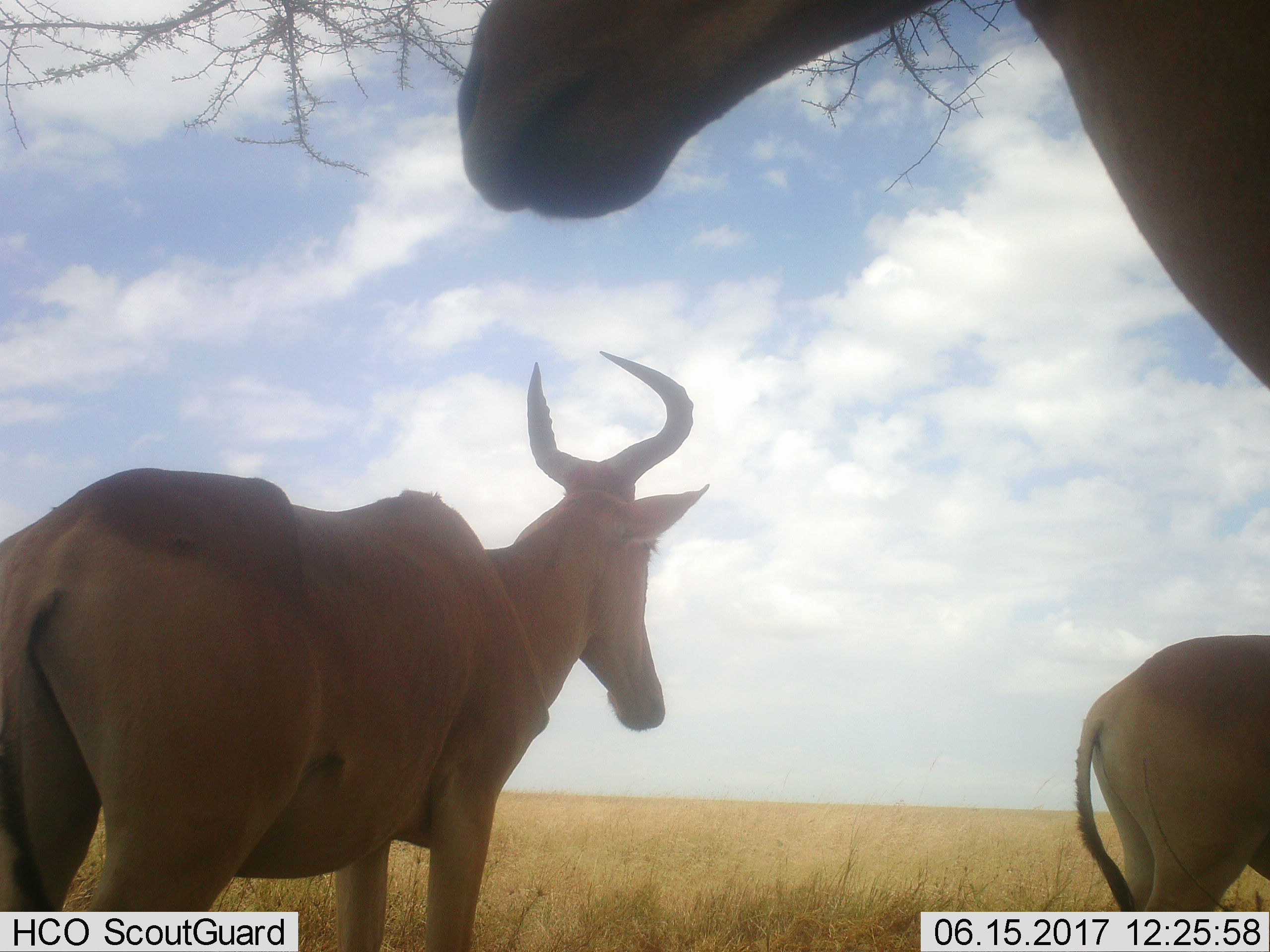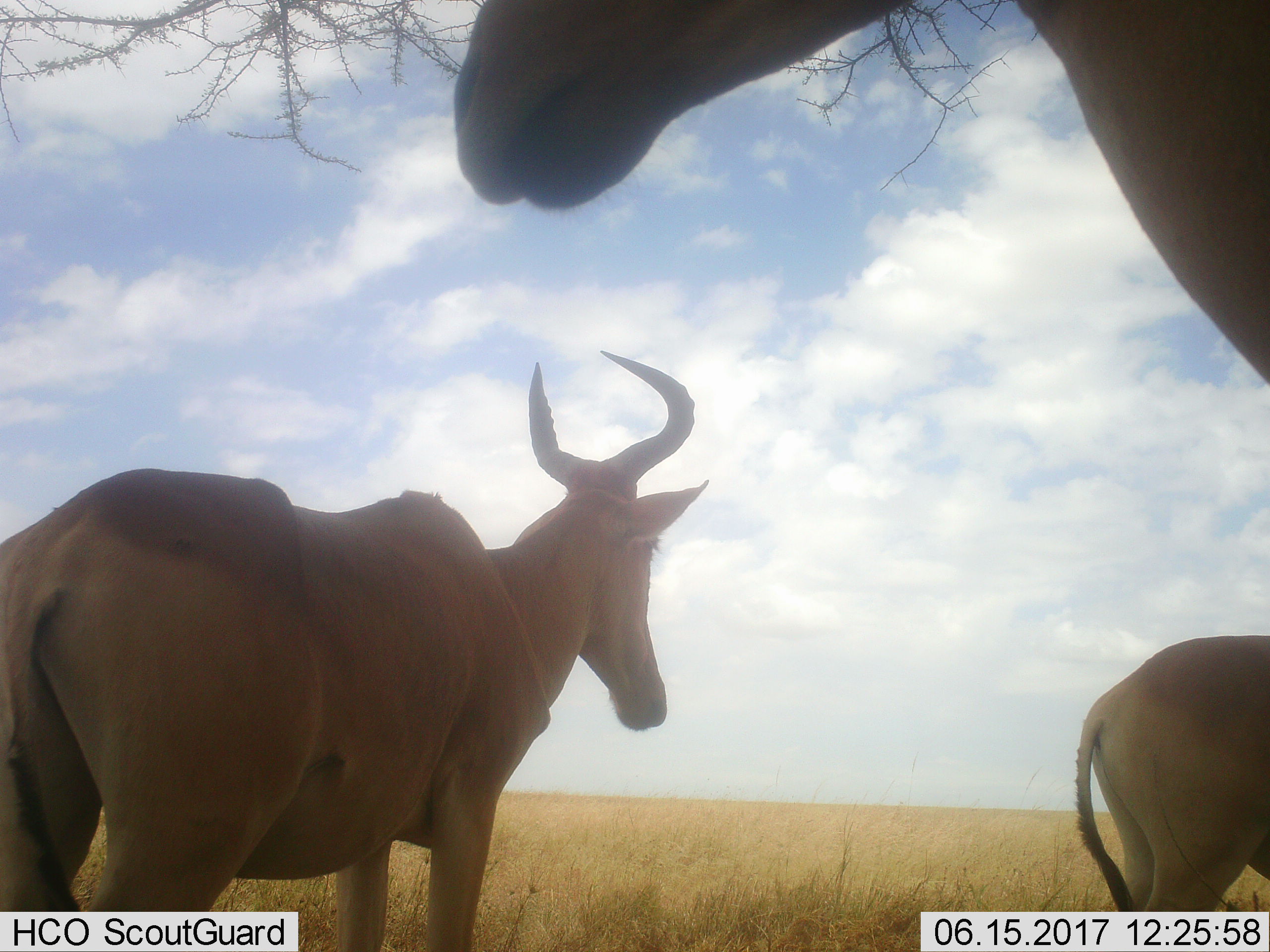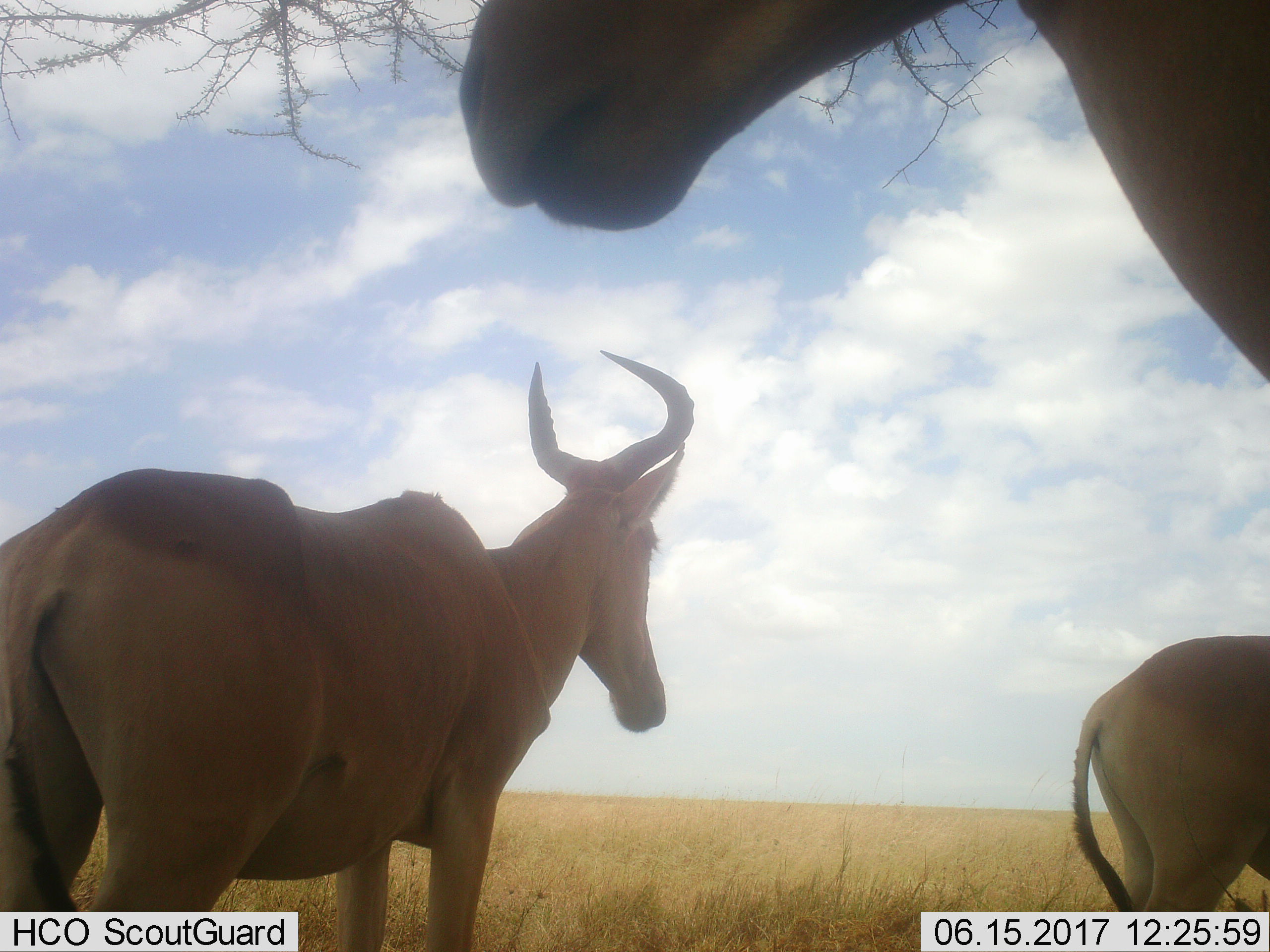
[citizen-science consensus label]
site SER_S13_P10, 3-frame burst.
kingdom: Animalia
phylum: Chordata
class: Mammalia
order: Artiodactyla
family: Bovidae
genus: Alcelaphus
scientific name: Alcelaphus buselaphus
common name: hartebeest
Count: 3.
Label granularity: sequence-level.